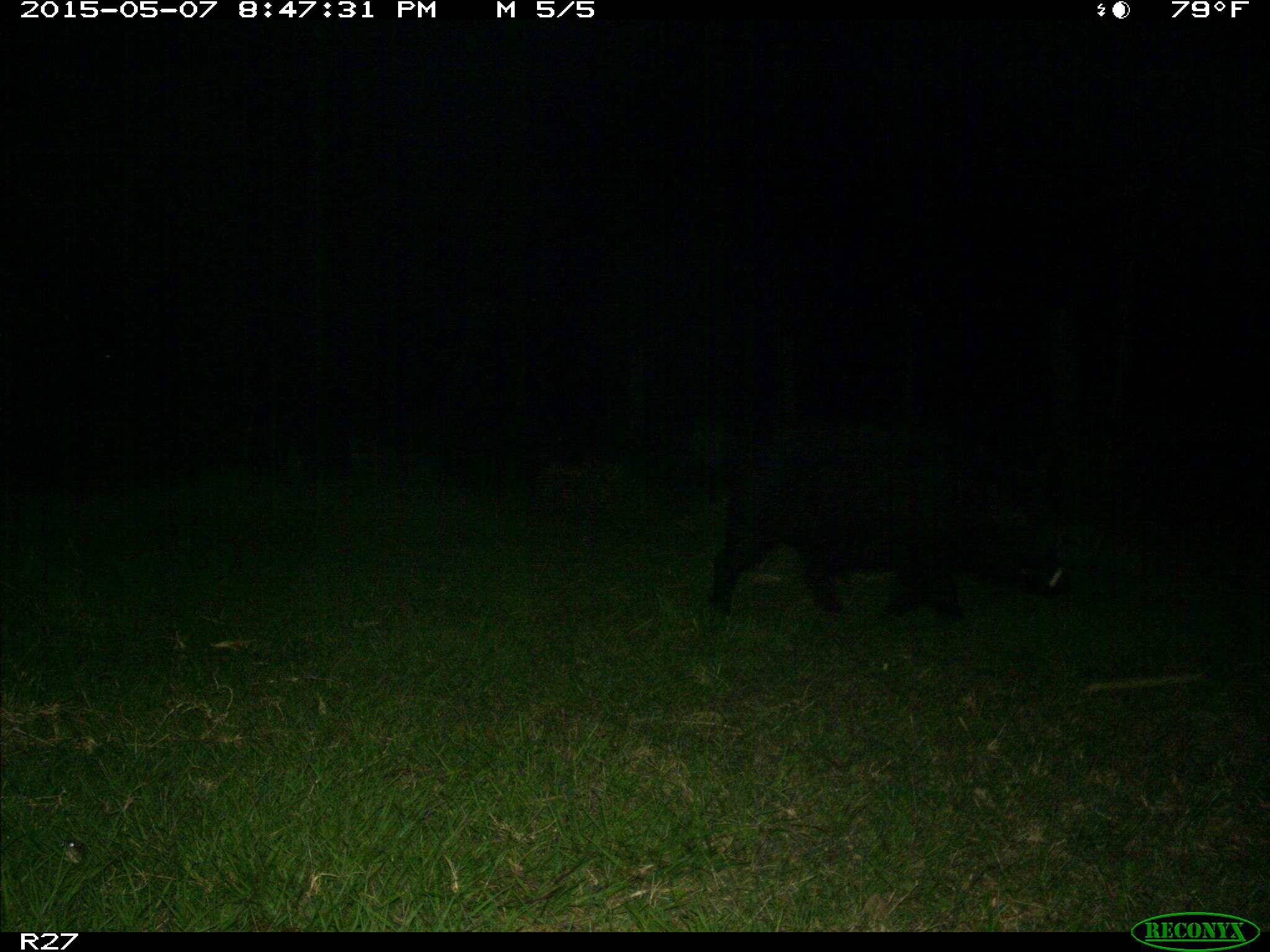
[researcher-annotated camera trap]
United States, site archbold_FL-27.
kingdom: Animalia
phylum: Chordata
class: Mammalia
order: Artiodactyla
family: Suidae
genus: Sus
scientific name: Sus scrofa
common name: wild boar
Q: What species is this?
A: Sus scrofa (wild boar).